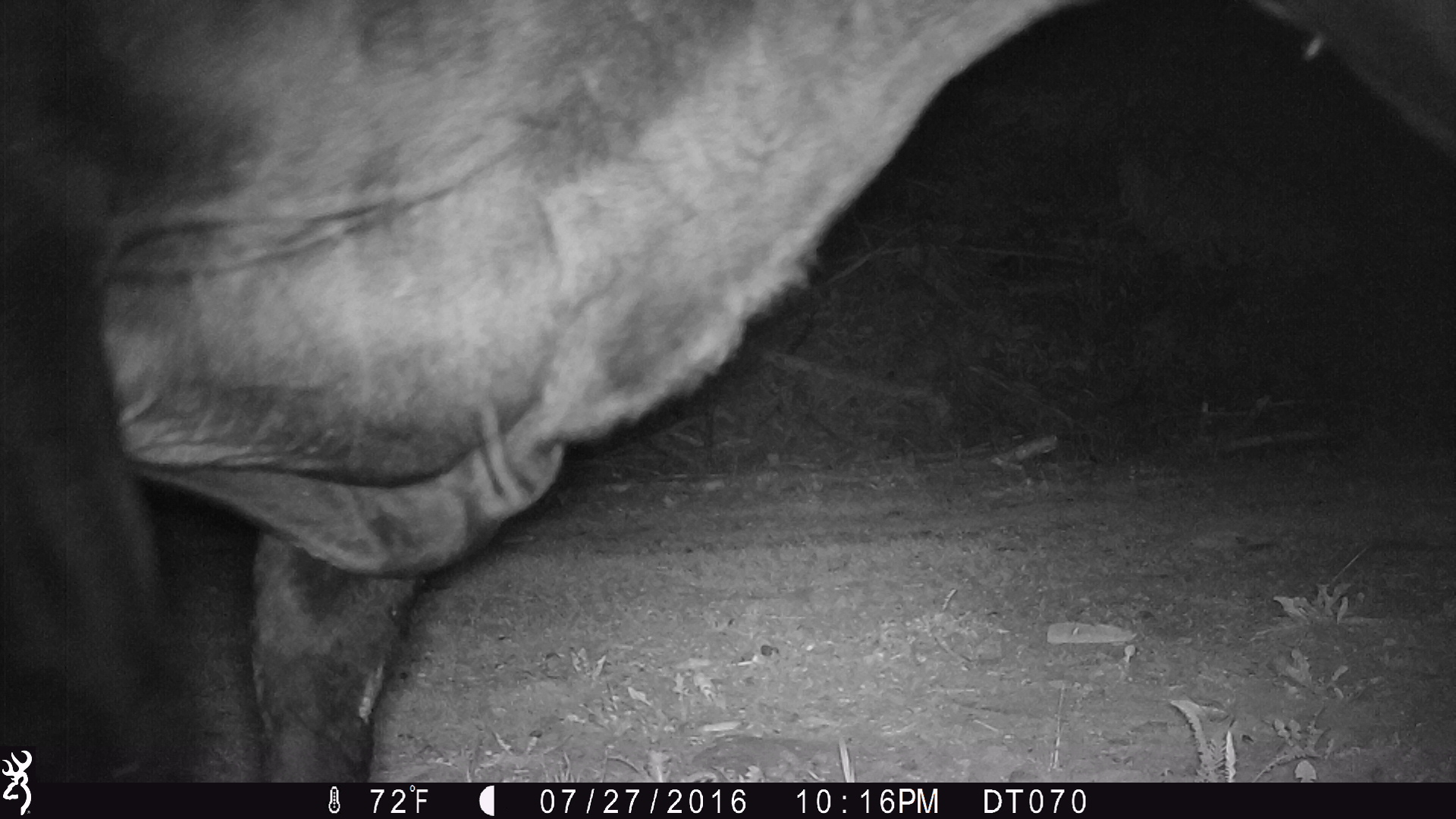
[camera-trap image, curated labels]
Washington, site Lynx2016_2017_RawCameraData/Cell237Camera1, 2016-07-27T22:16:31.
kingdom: Animalia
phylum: Chordata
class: Mammalia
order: Artiodactyla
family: Bovidae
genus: Bos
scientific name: Bos taurus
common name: domestic cattle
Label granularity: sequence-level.